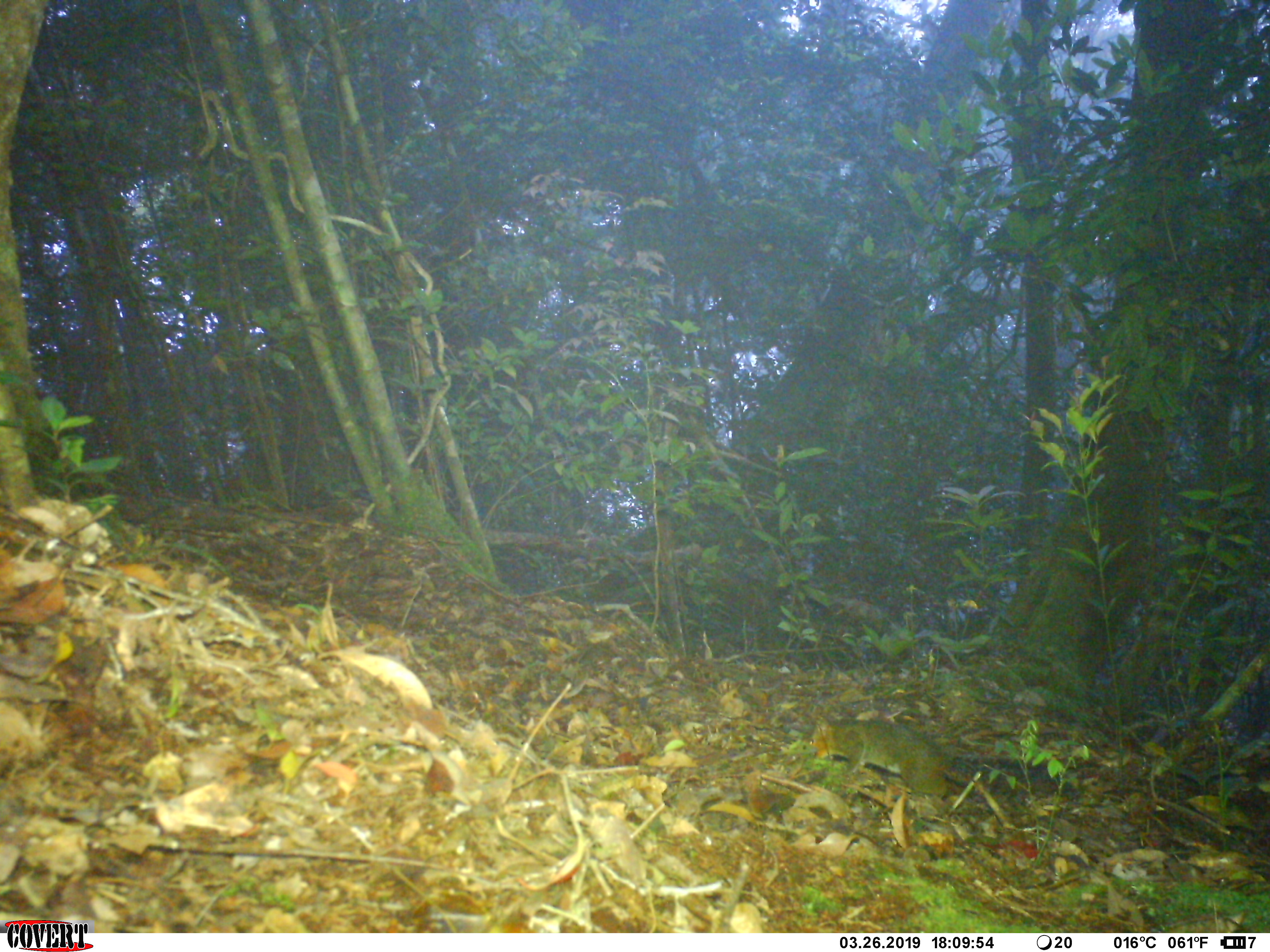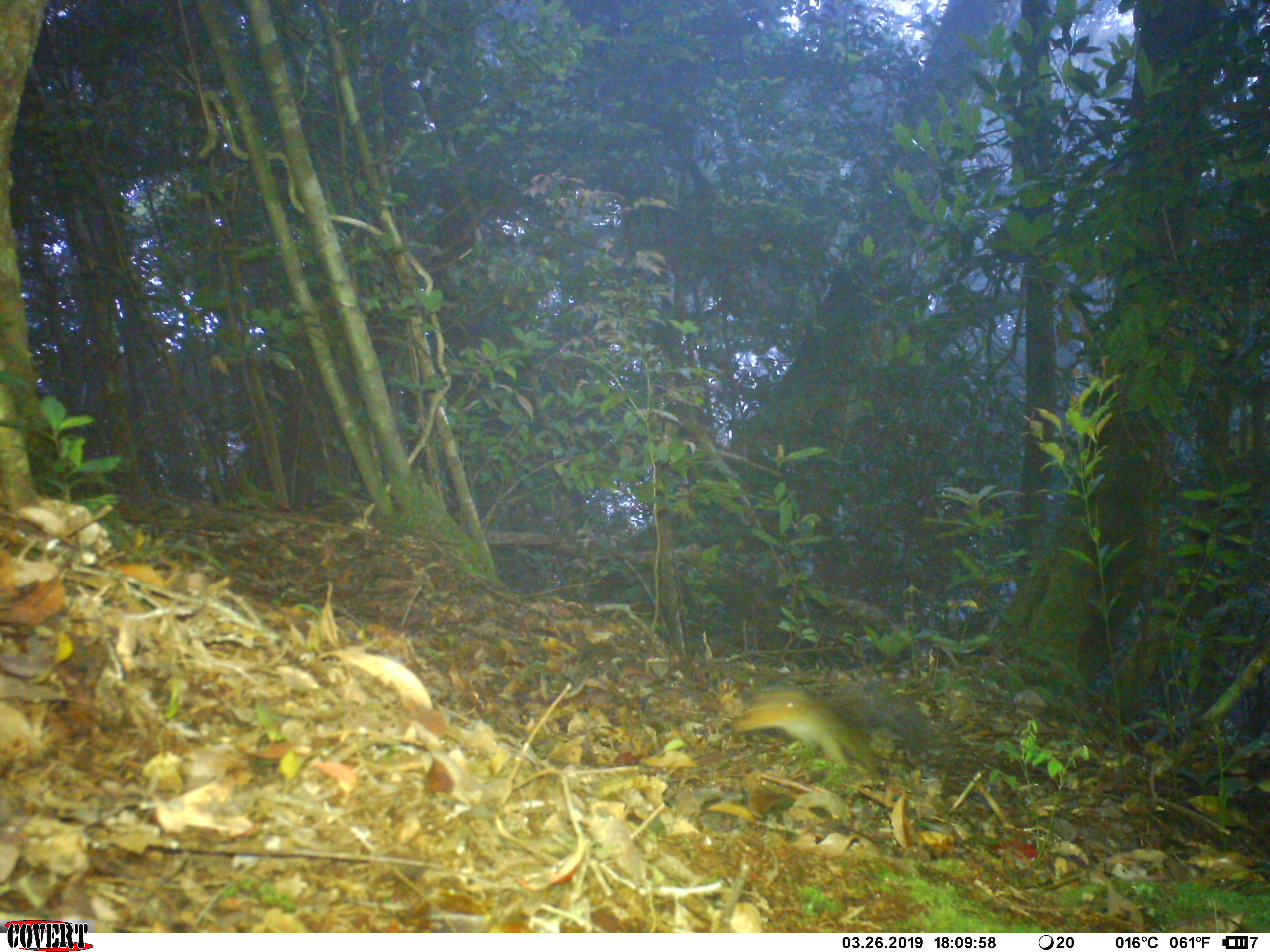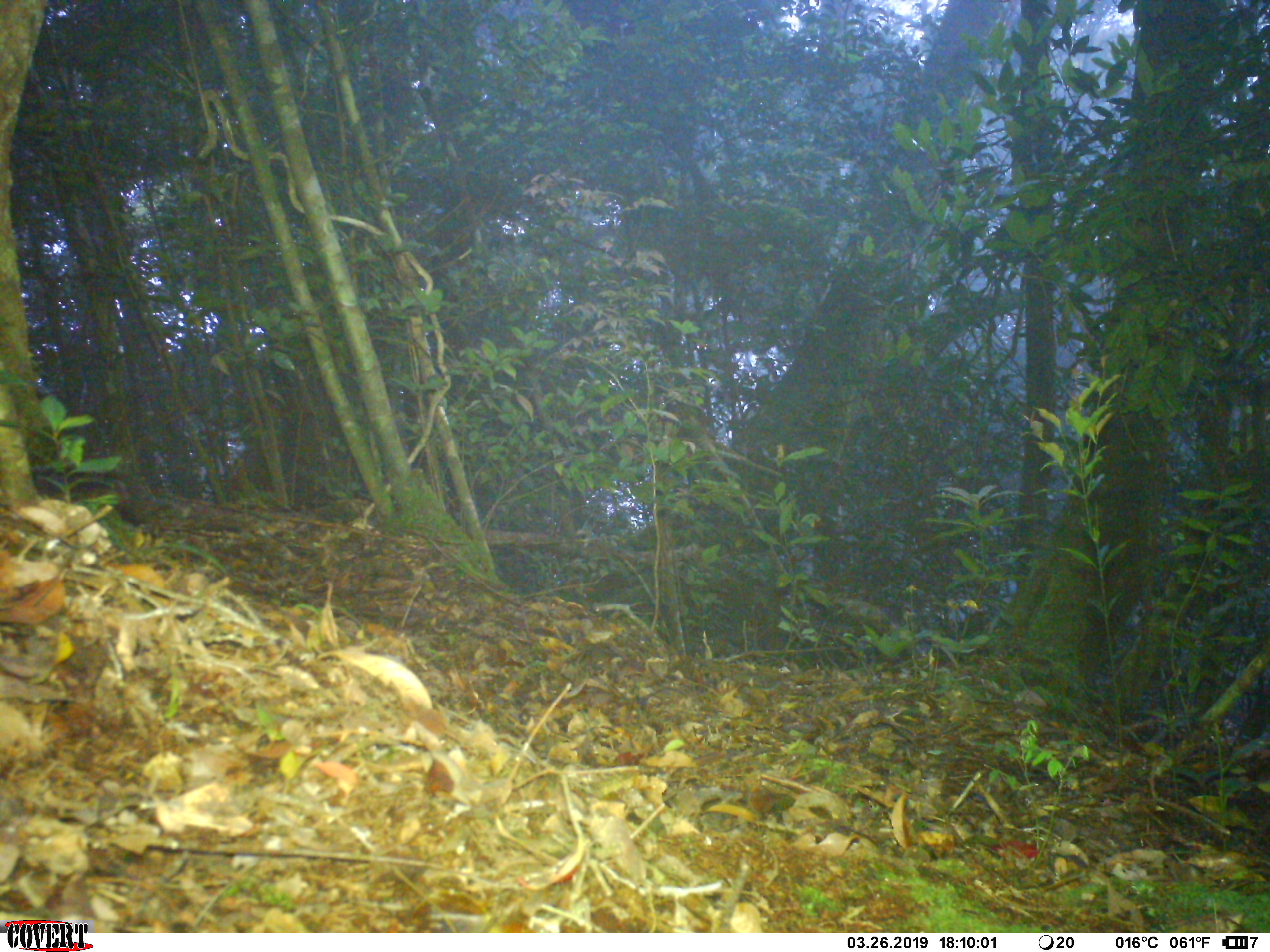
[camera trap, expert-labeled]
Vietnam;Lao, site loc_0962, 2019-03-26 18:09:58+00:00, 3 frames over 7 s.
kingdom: Animalia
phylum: Chordata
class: Mammalia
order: Rodentia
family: Sciuridae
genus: Dremomys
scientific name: Dremomys rufigenis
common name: red-cheeked squirrel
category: red cheeked squirrel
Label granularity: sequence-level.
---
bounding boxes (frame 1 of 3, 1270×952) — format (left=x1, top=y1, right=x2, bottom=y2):
red cheeked squirrel: (left=805, top=712, right=1036, bottom=799)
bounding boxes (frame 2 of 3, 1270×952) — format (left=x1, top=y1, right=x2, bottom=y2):
red cheeked squirrel: (left=731, top=682, right=884, bottom=775)